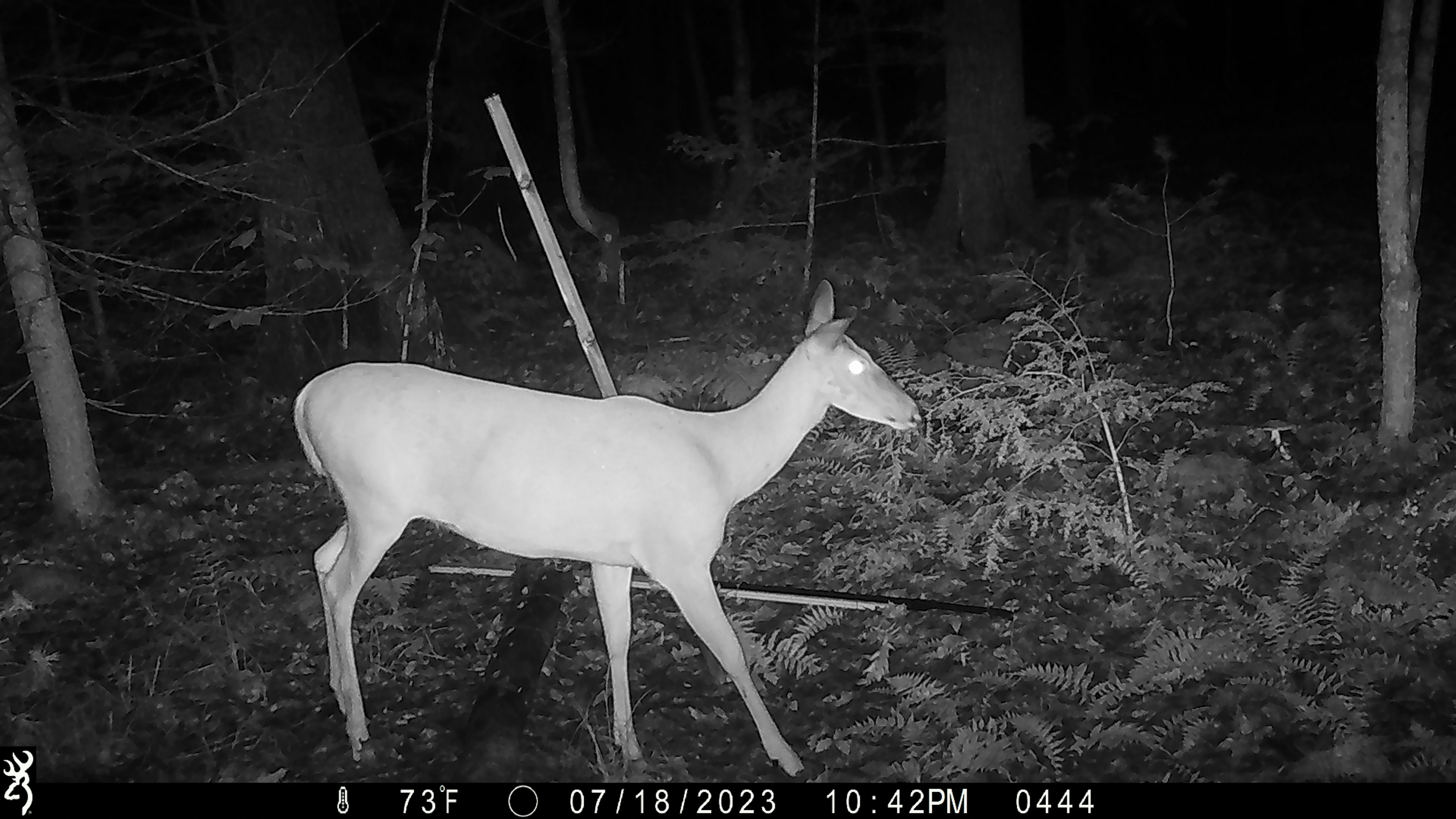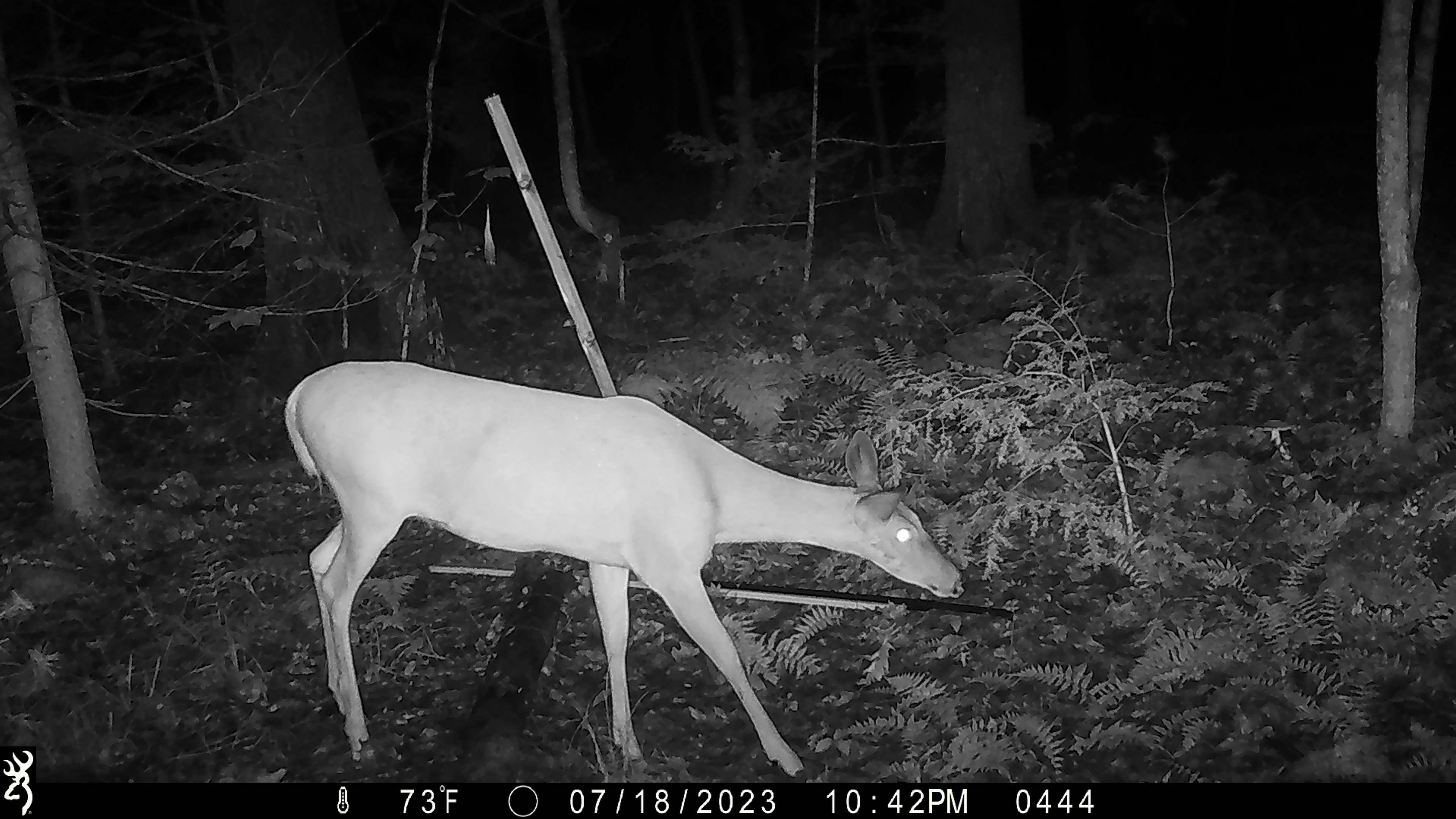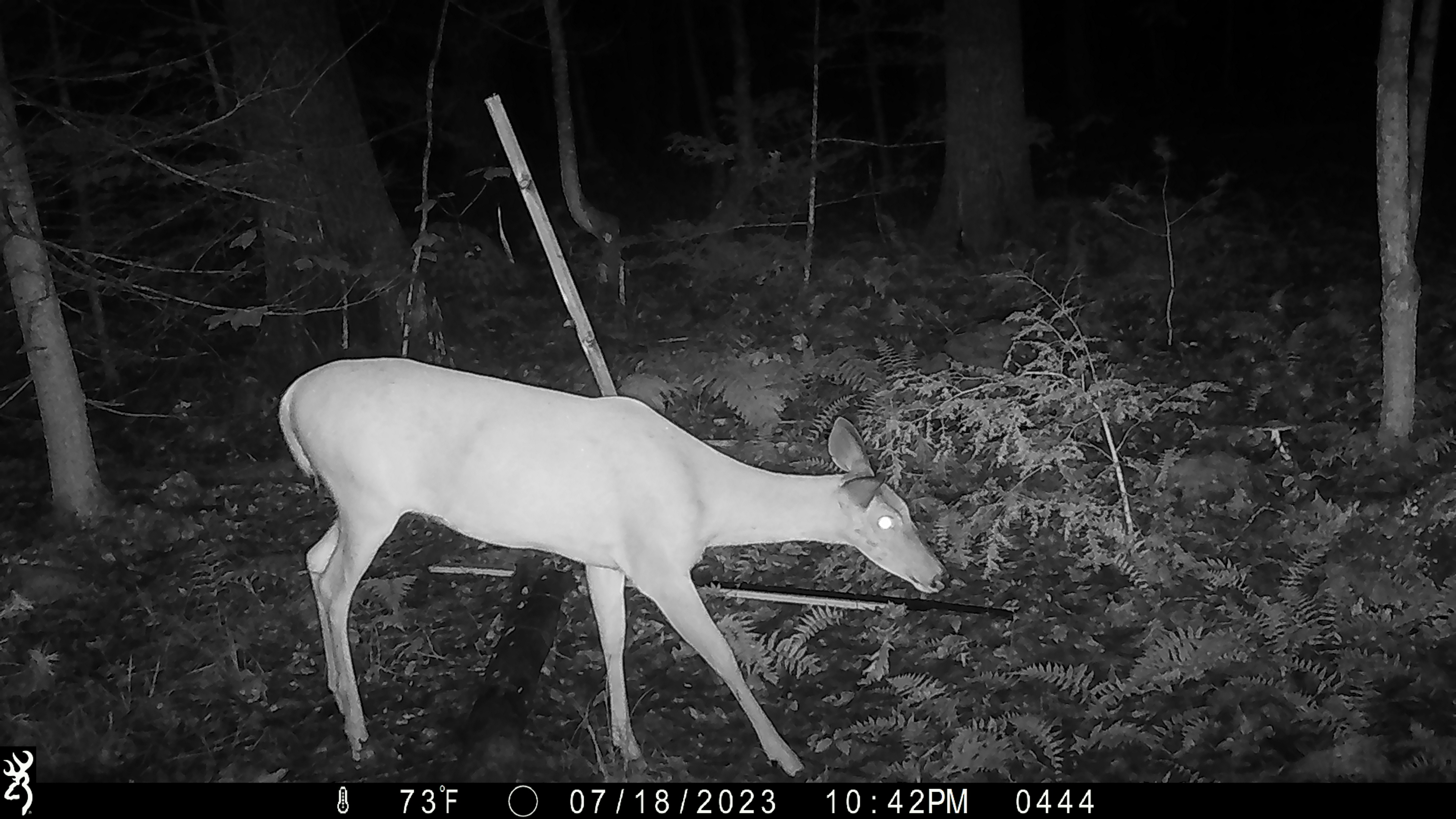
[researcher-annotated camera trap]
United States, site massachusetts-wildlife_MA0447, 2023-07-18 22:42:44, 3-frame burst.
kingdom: Animalia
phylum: Chordata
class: Mammalia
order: Artiodactyla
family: Cervidae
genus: Odocoileus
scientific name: Odocoileus virginianus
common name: white-tailed deer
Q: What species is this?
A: White-tailed deer (Odocoileus virginianus).